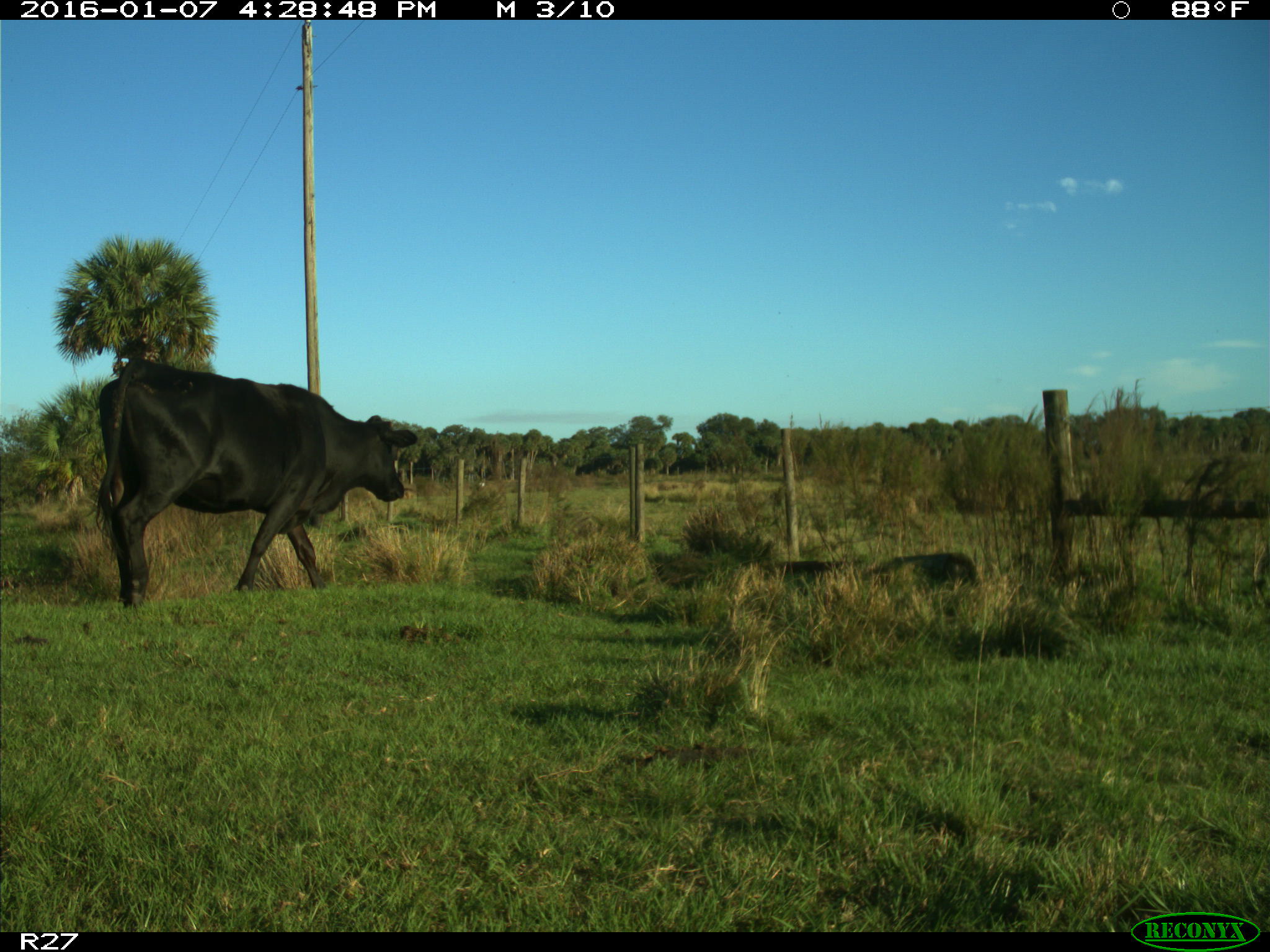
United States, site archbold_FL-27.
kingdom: Animalia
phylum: Chordata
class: Mammalia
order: Artiodactyla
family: Bovidae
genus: Bos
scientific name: Bos taurus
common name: domestic cow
Bos taurus (domestic cow).